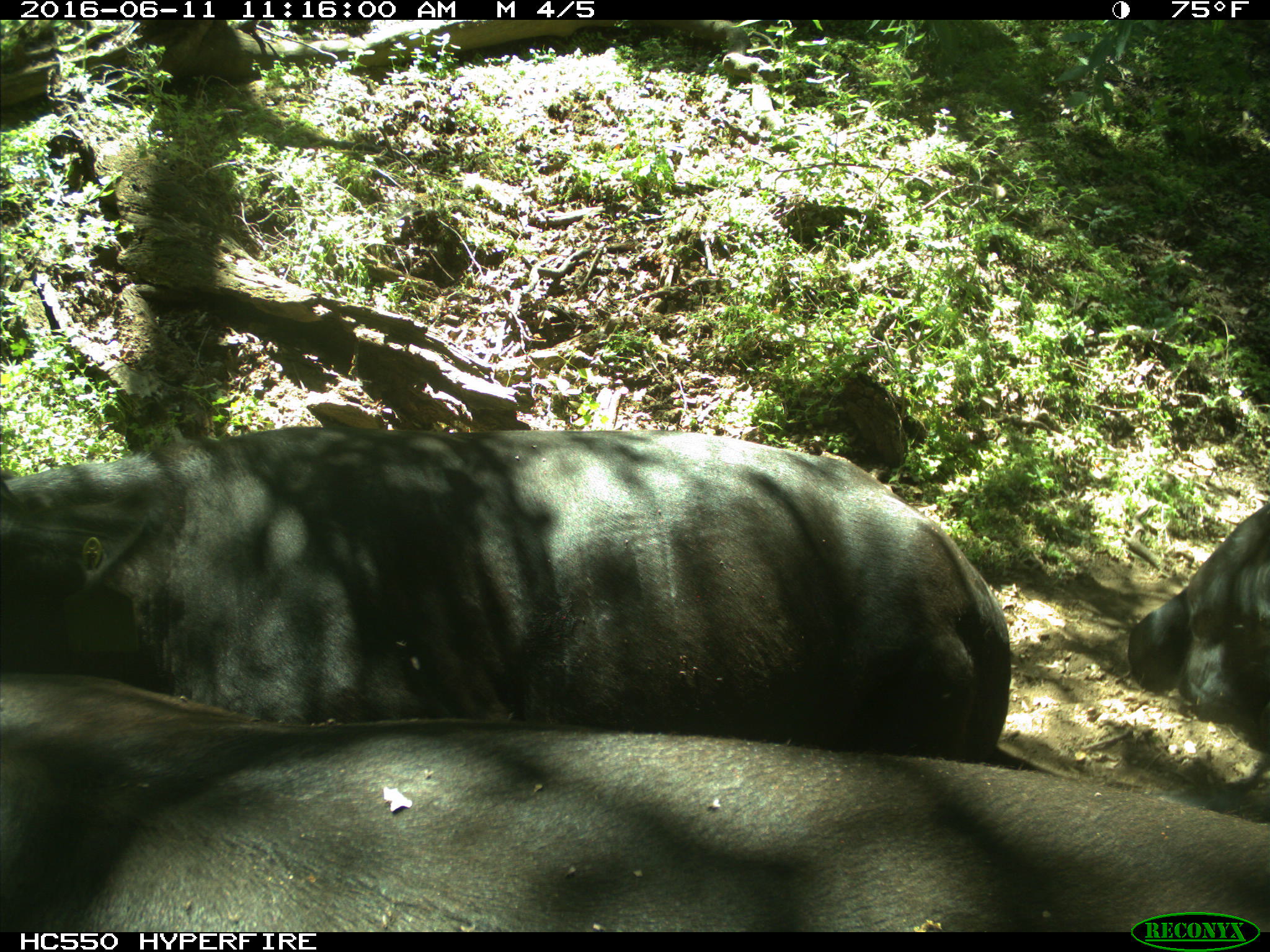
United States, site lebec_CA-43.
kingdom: Animalia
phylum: Chordata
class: Mammalia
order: Artiodactyla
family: Bovidae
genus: Bos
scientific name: Bos taurus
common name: domestic cow